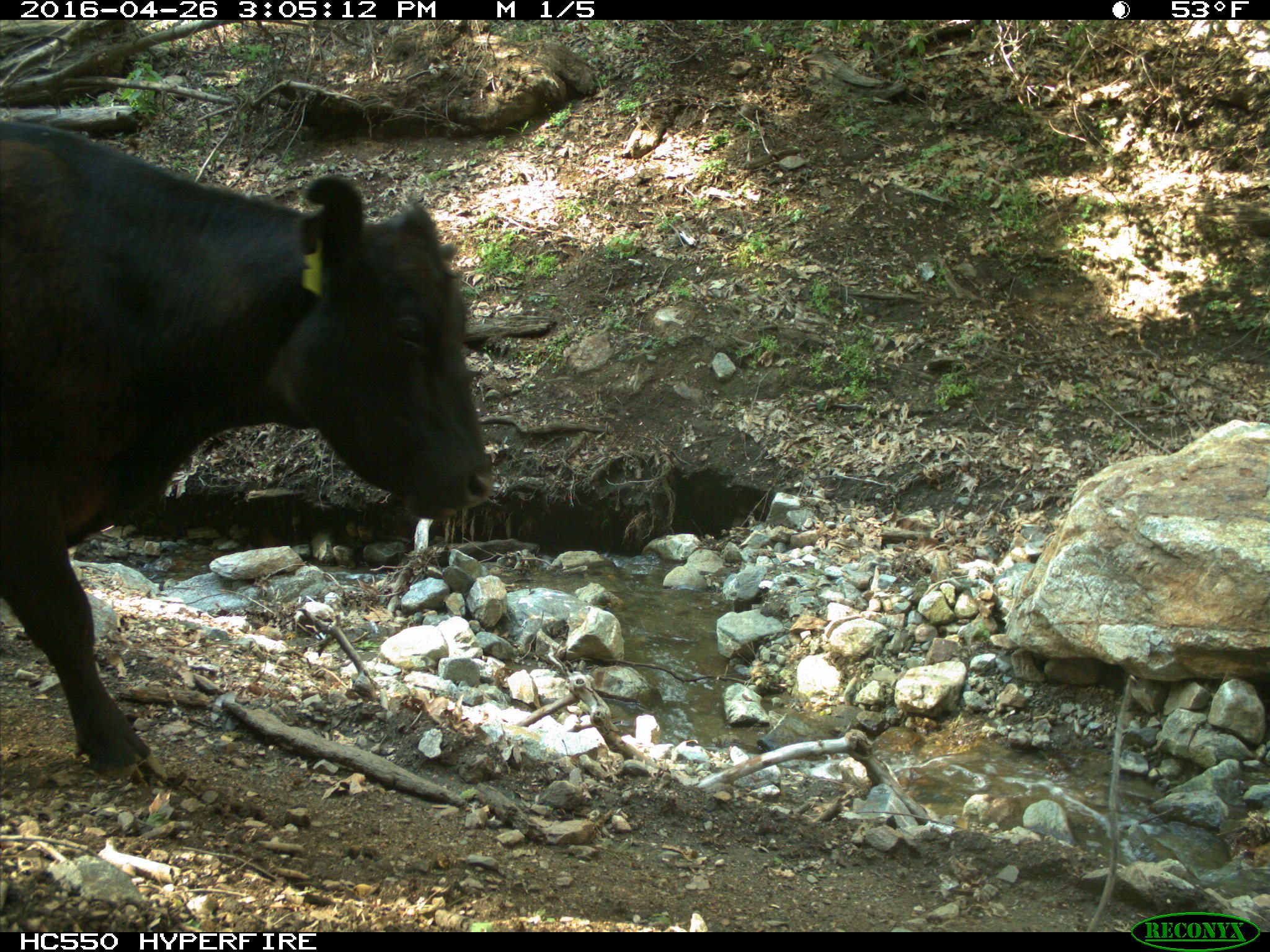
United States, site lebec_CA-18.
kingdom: Animalia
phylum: Chordata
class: Mammalia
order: Artiodactyla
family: Bovidae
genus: Bos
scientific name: Bos taurus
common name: domestic cow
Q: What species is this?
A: Bos taurus (domestic cow).